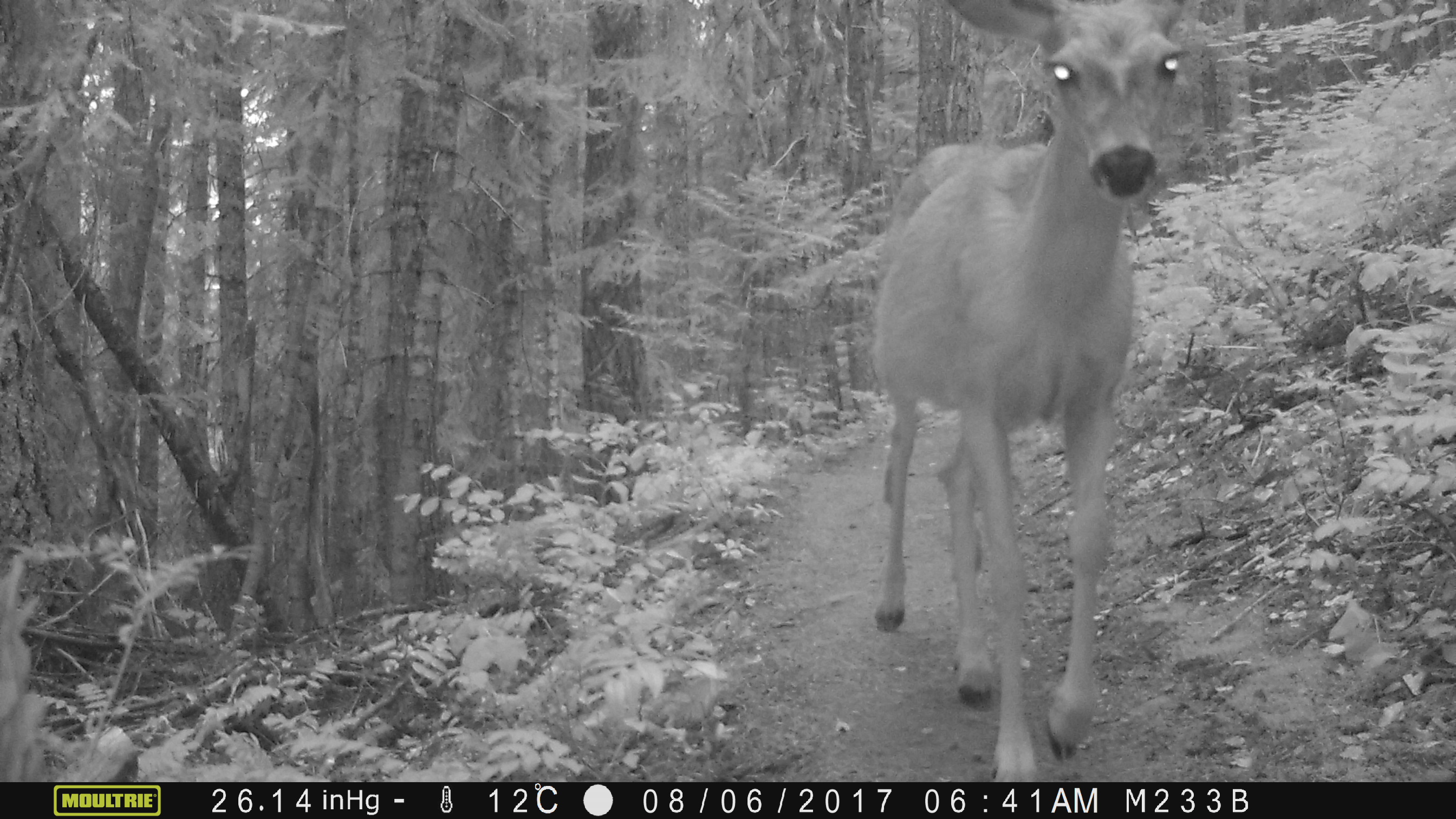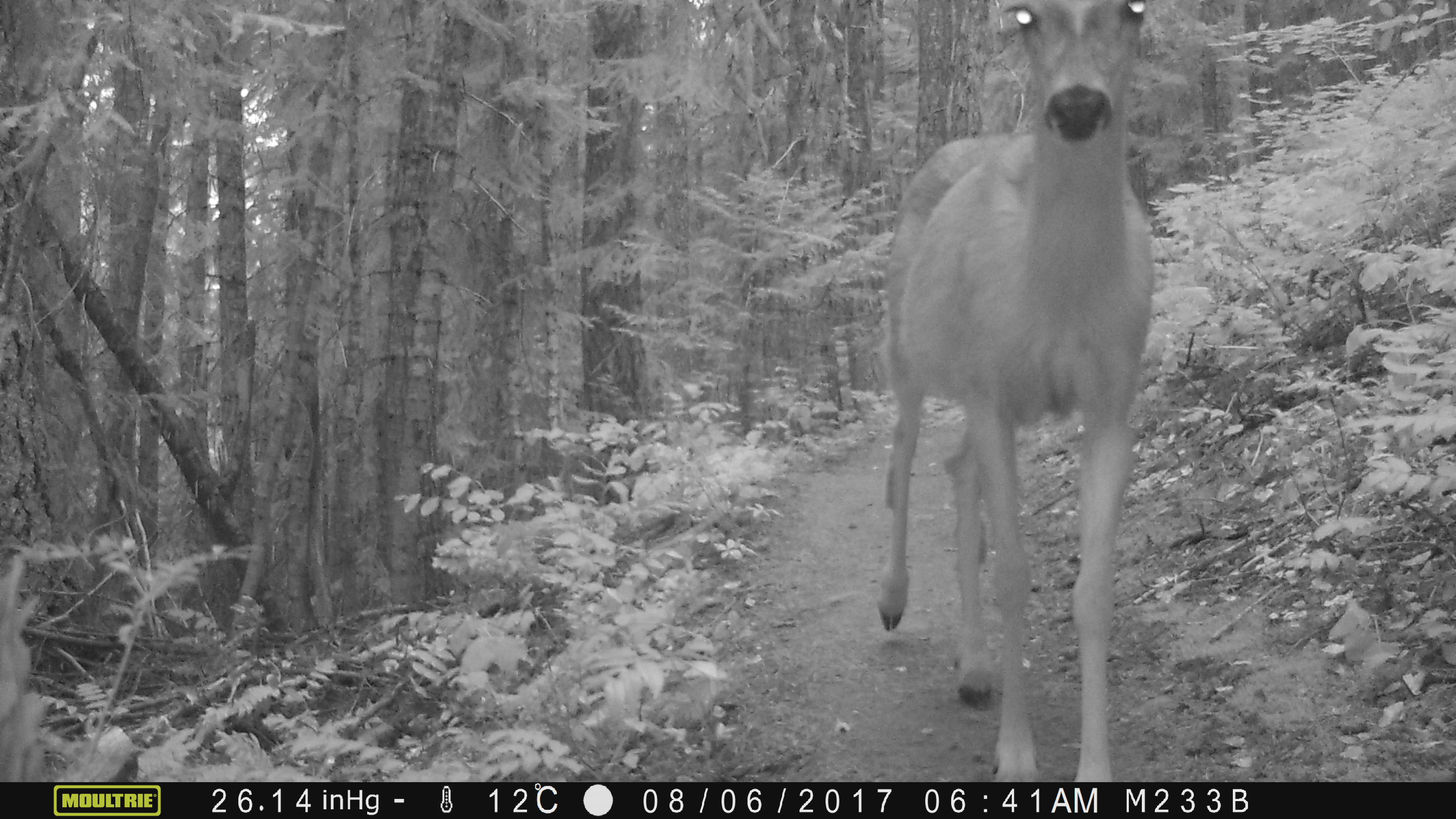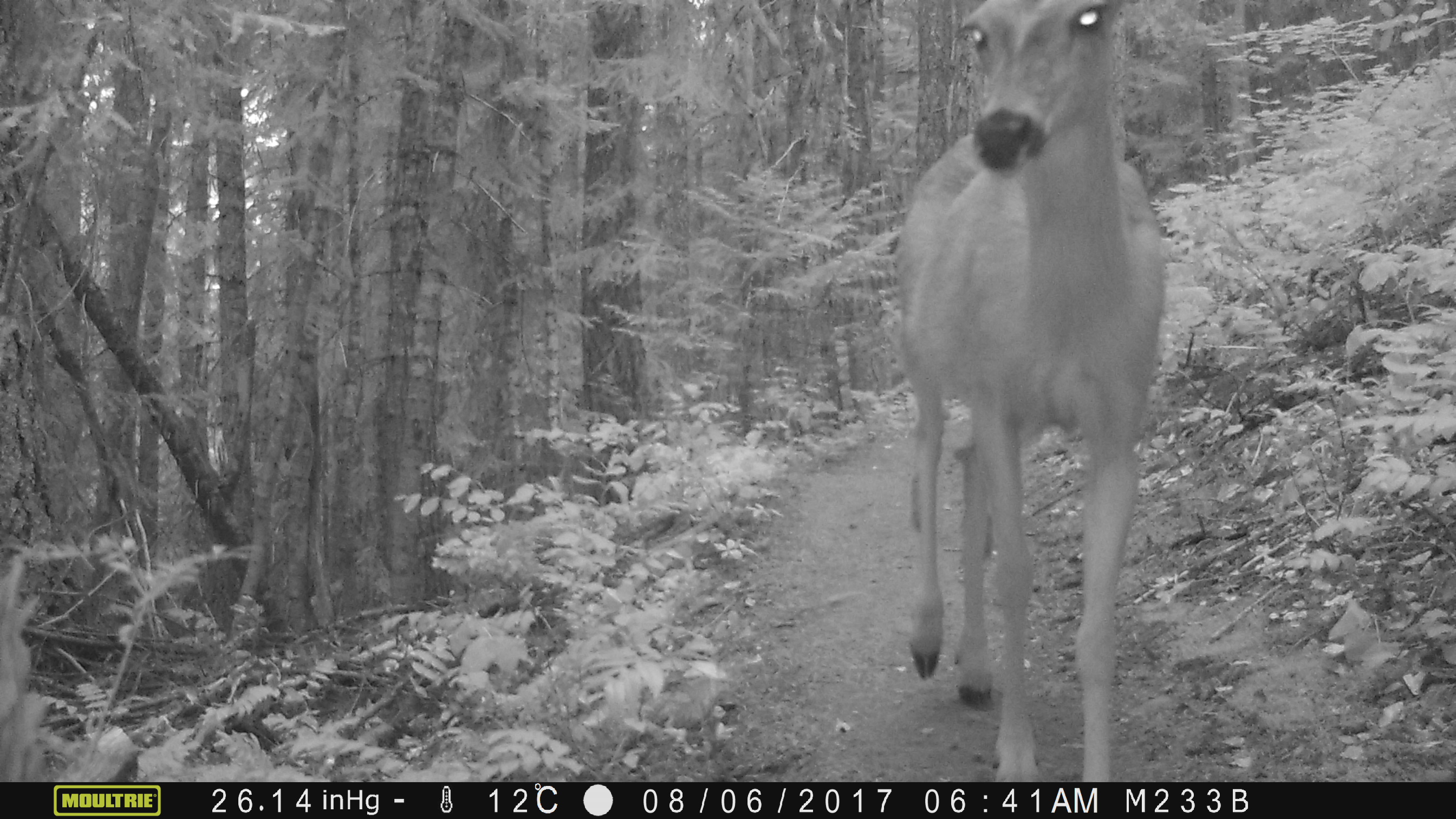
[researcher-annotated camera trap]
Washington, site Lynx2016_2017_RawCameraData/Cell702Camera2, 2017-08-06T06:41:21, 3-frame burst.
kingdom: Animalia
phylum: Chordata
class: Mammalia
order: Artiodactyla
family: Cervidae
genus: Odocoileus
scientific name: Odocoileus hemionus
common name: mule deer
Odocoileus hemionus (mule deer). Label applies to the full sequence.